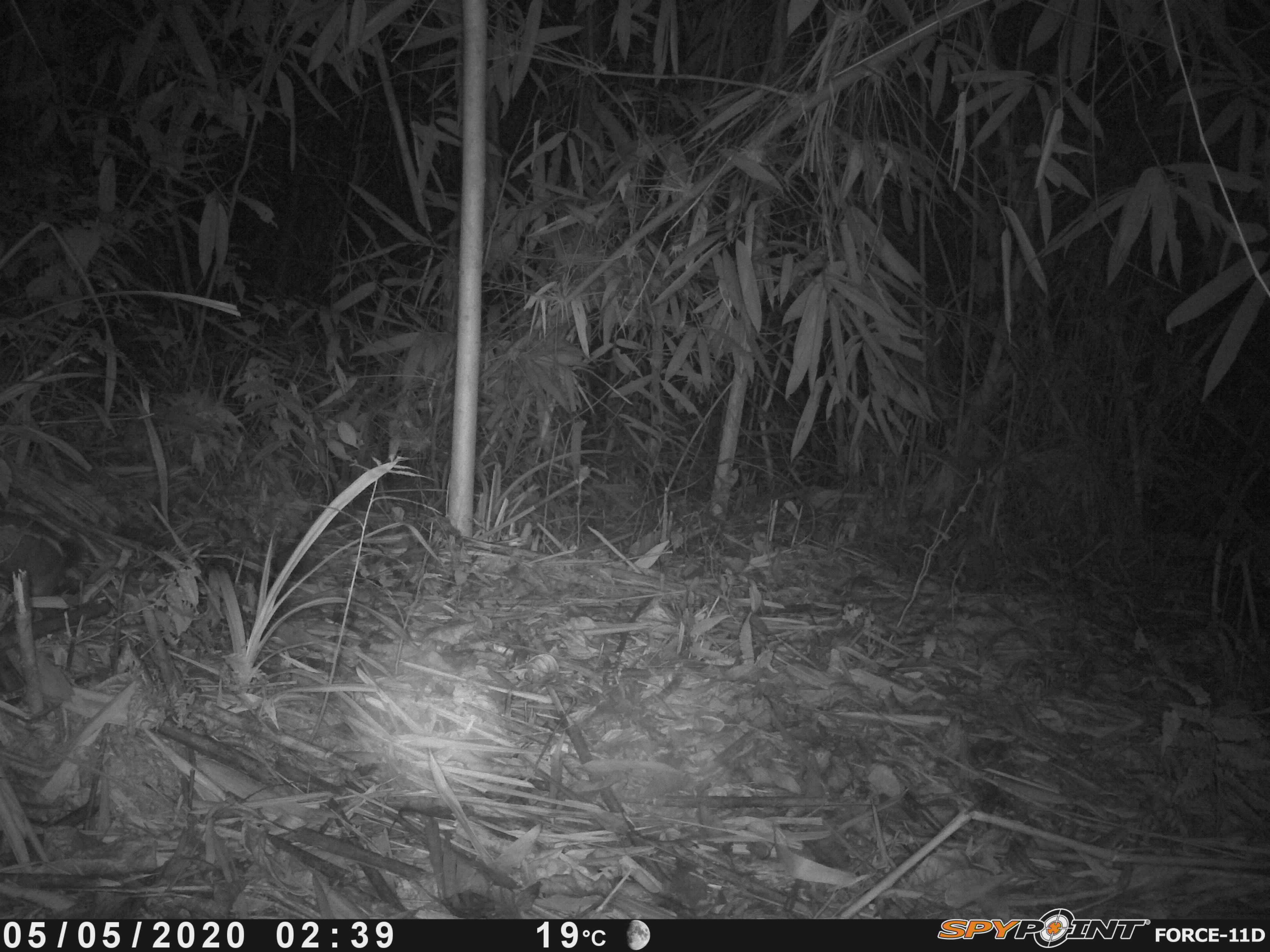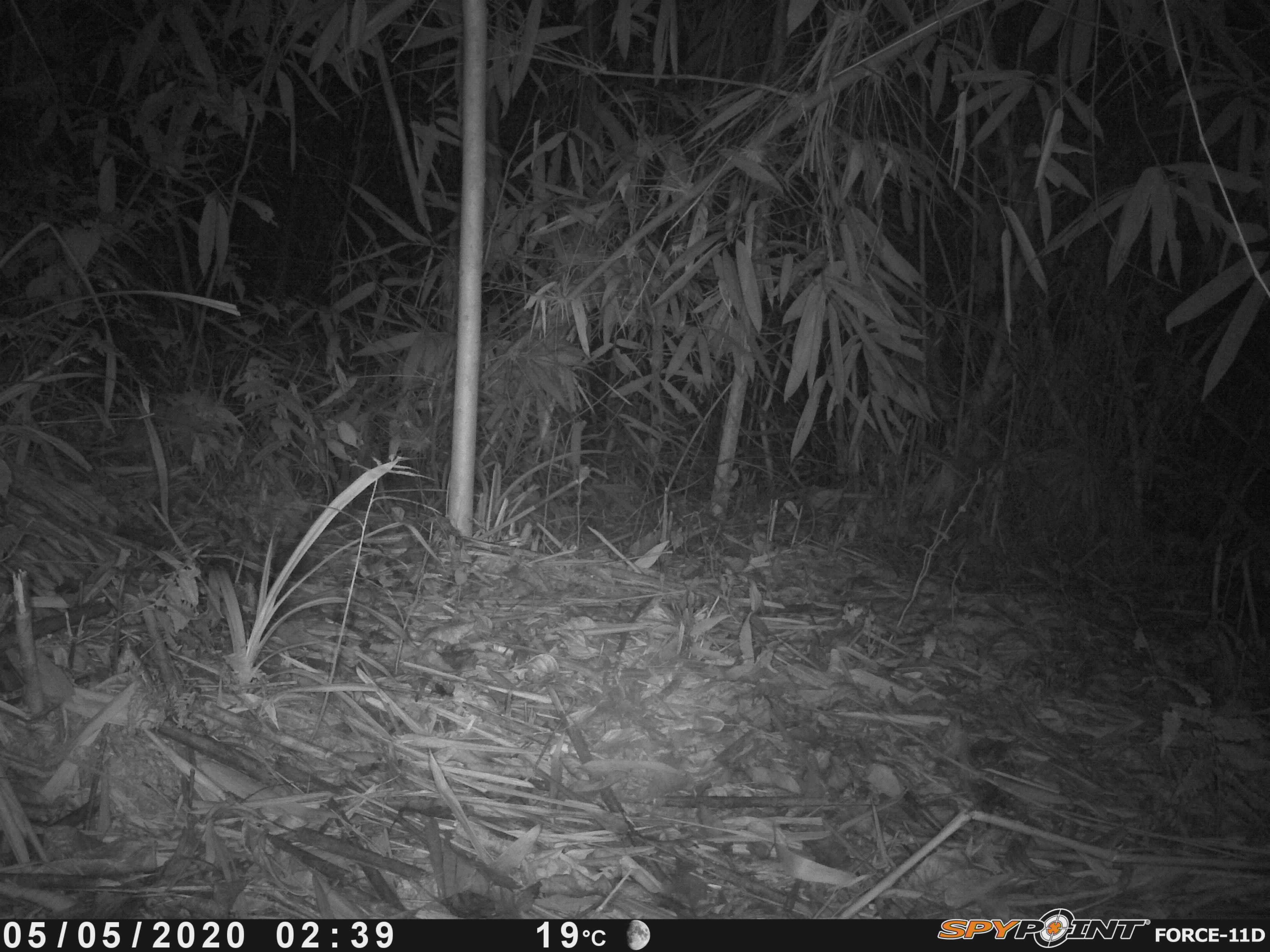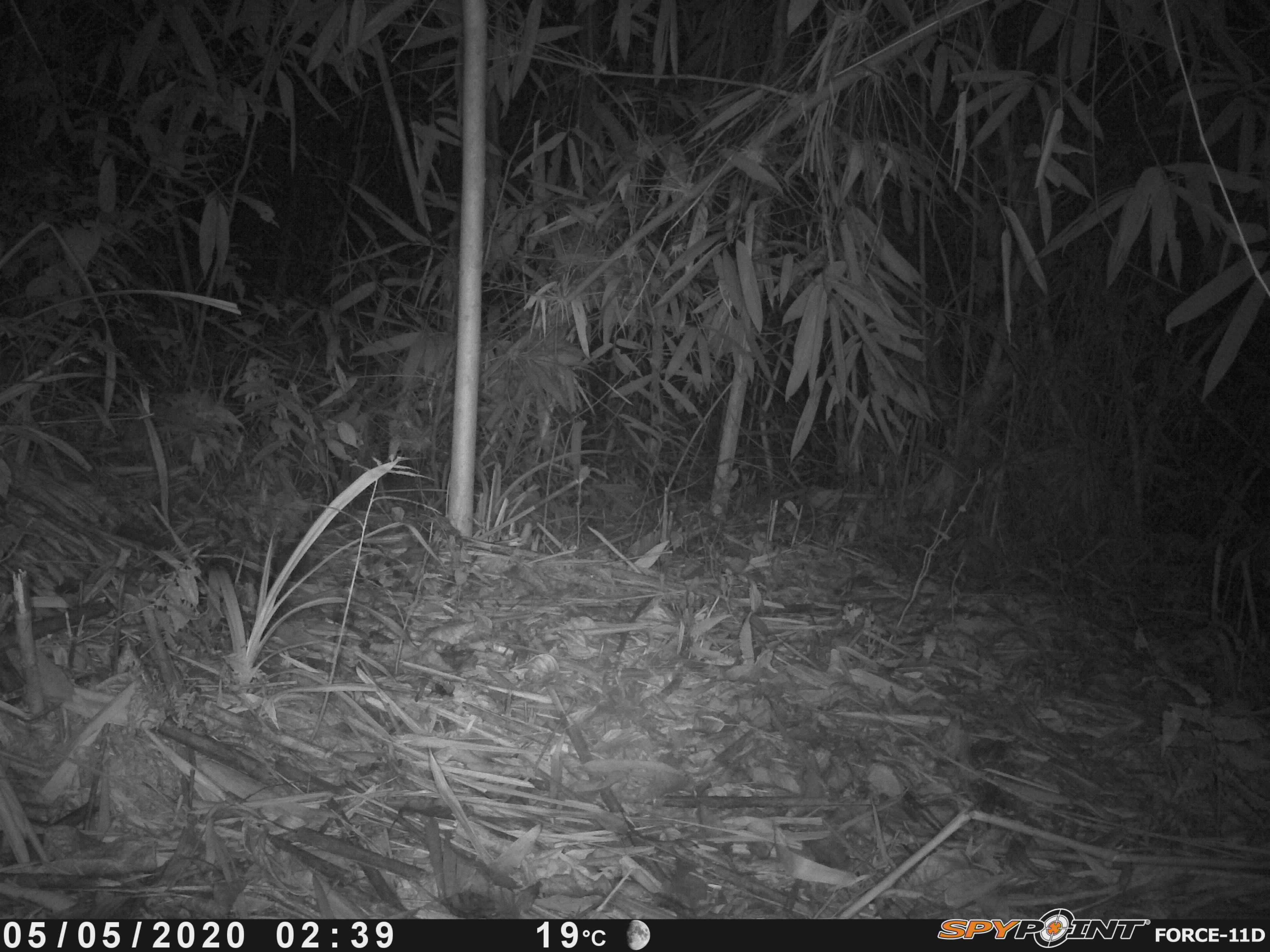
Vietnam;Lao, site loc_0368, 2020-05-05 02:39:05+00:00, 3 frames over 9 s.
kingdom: Animalia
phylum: Chordata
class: Mammalia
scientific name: Mammalia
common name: mammal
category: unidentified small mammal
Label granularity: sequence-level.